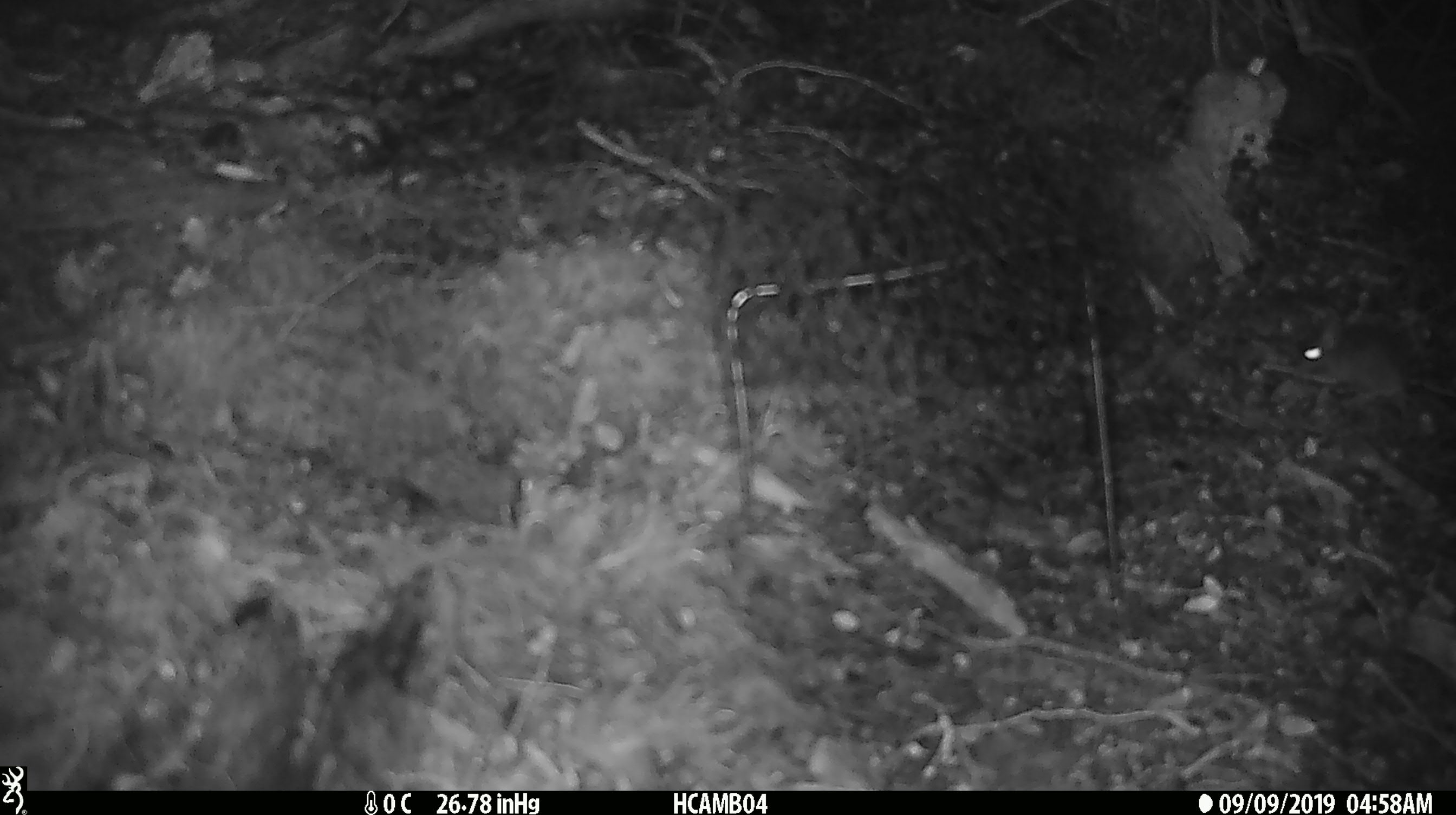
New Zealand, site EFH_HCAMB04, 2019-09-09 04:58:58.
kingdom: Animalia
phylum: Chordata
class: Mammalia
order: Rodentia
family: Muridae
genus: Mus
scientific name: Mus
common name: mouse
Mouse (Mus).